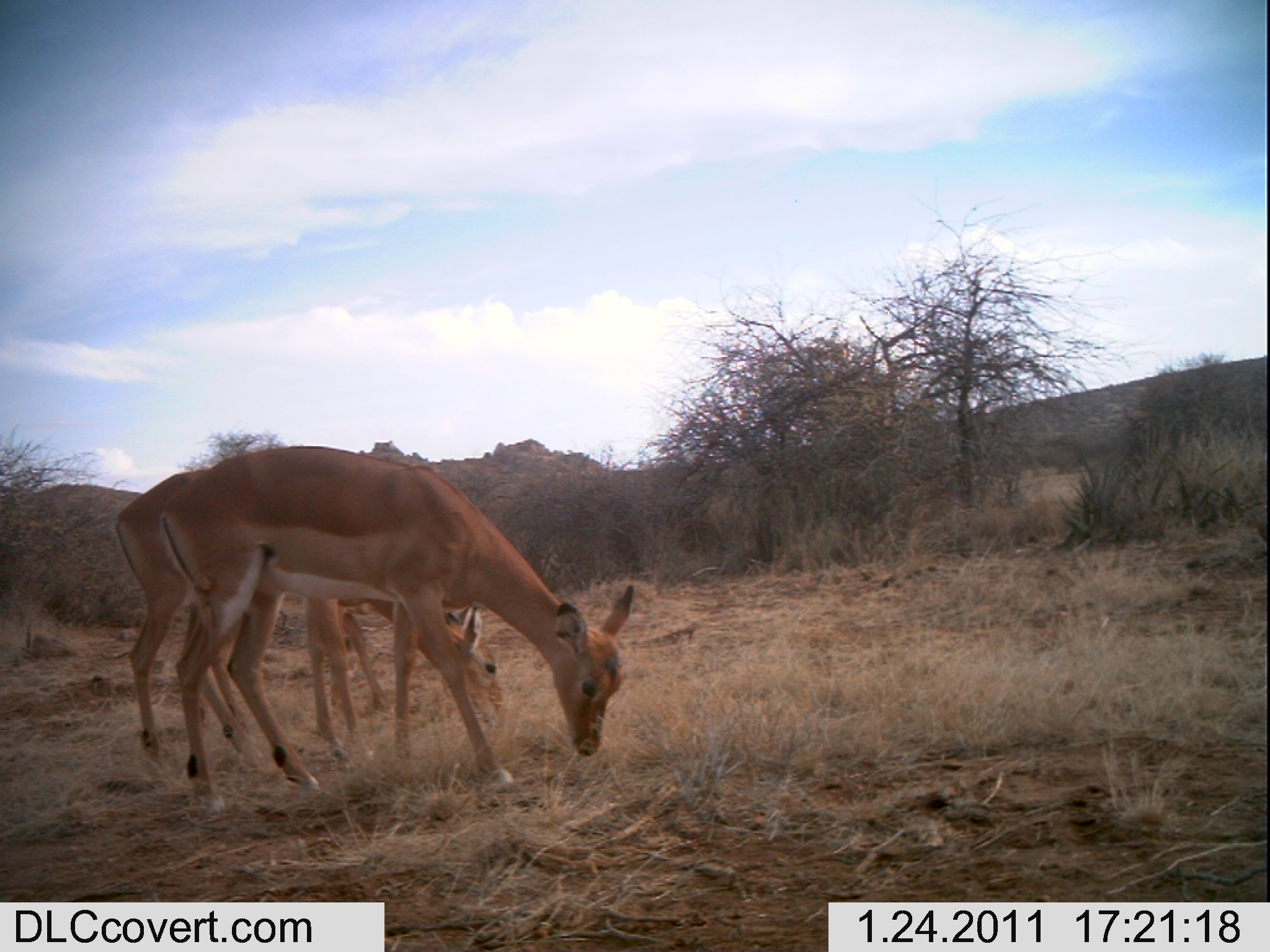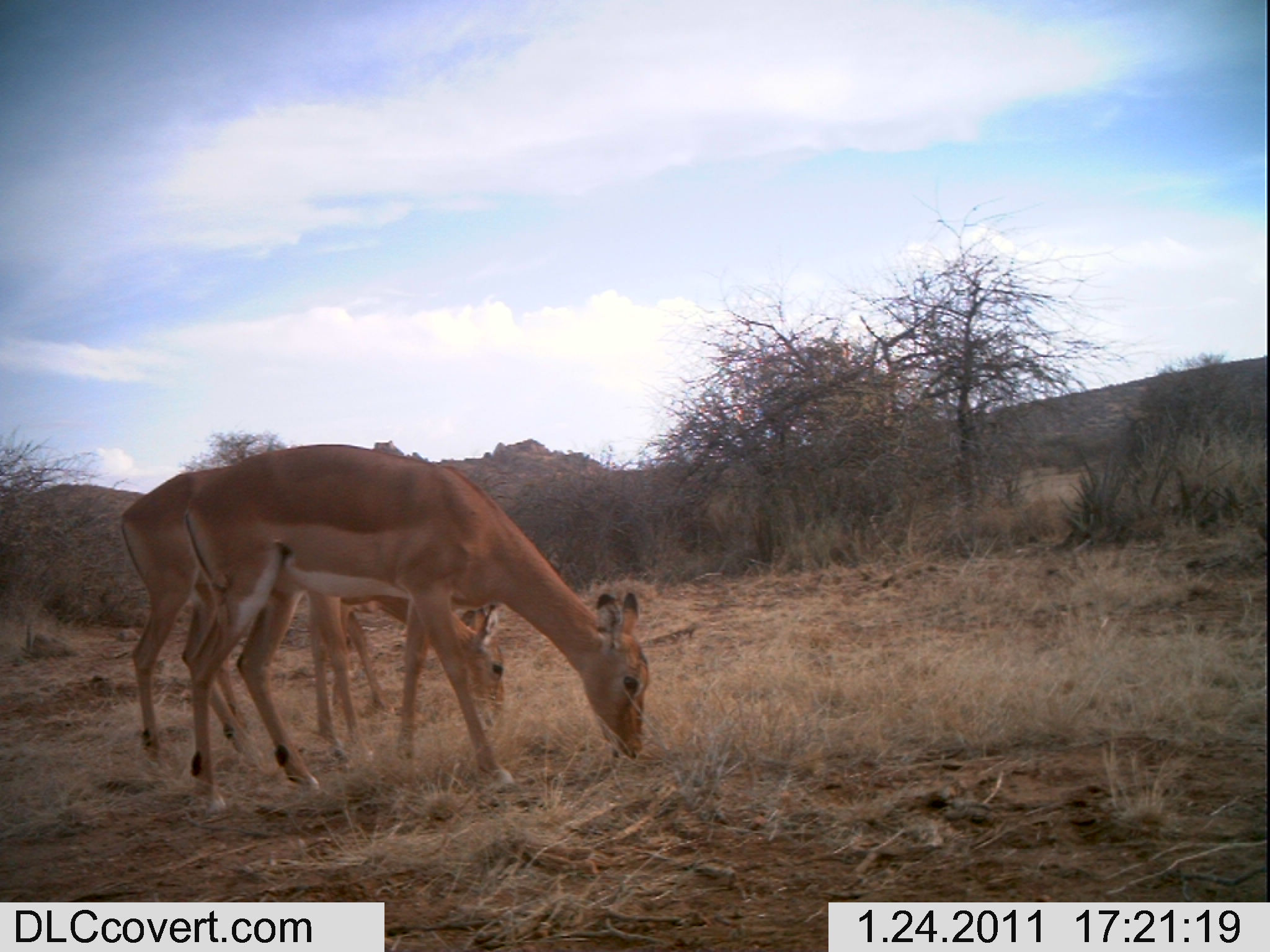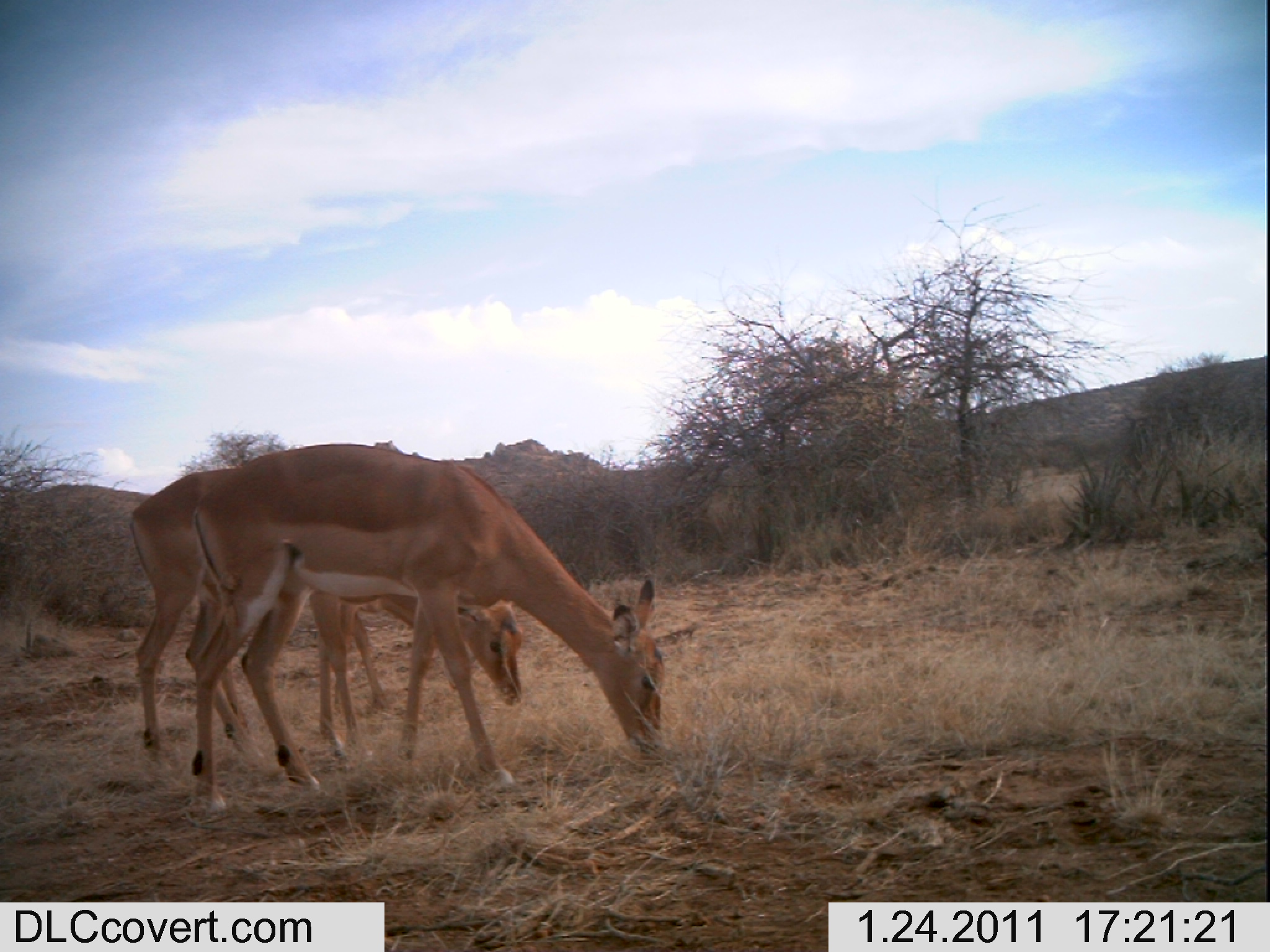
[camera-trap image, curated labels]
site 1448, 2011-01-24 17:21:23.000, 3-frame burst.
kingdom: Animalia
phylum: Chordata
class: Mammalia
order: Artiodactyla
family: Bovidae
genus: Aepyceros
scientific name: Aepyceros melampus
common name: impala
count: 3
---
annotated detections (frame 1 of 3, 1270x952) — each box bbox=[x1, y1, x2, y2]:
aepyceros melampus: bbox=[159, 444, 634, 811]; bbox=[112, 460, 504, 765]; bbox=[338, 598, 454, 721]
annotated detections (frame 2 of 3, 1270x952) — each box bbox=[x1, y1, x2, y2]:
aepyceros melampus: bbox=[183, 442, 648, 812]; bbox=[119, 463, 507, 761]; bbox=[304, 584, 476, 718]